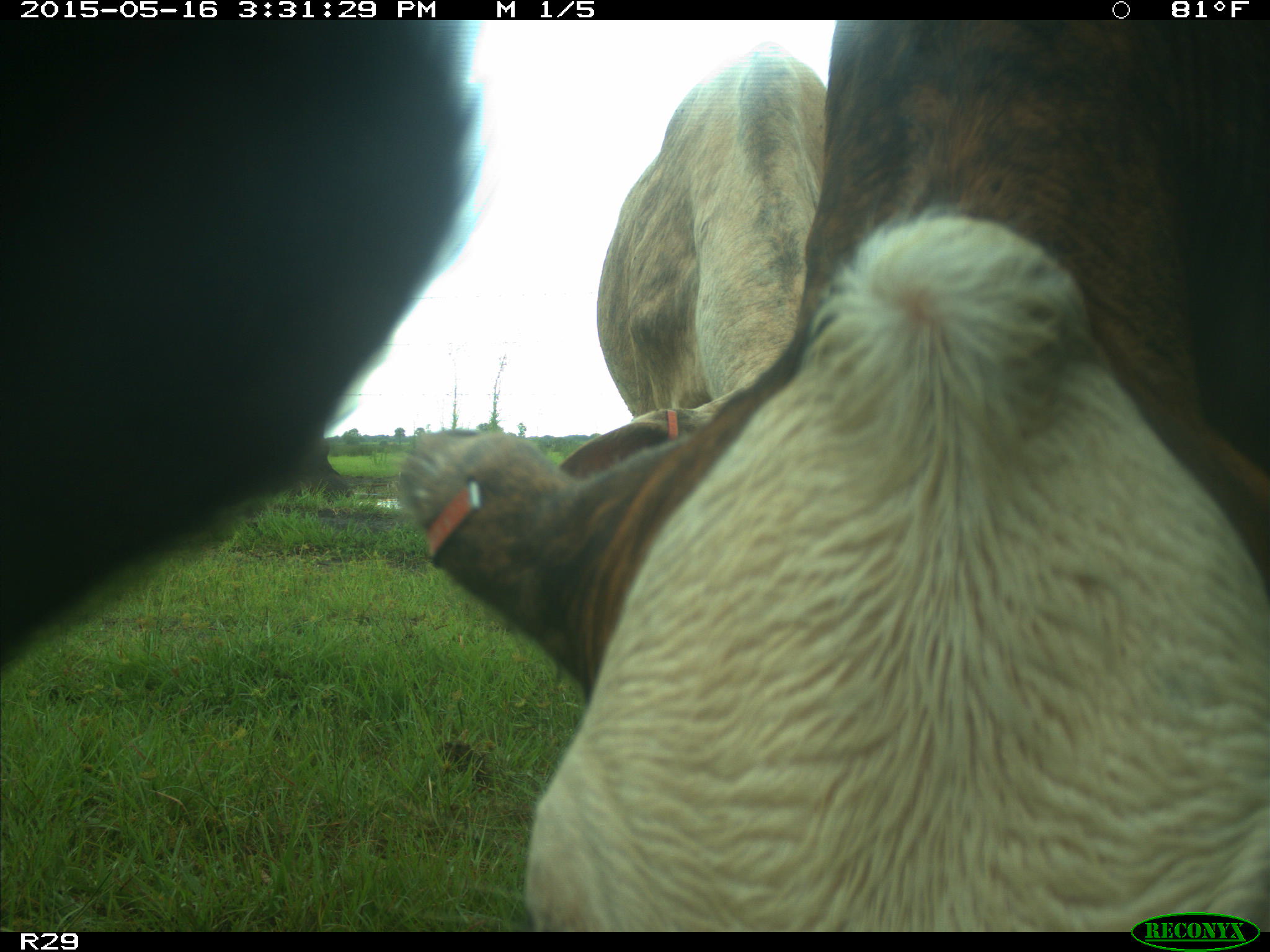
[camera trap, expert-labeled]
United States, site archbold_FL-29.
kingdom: Animalia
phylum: Chordata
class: Mammalia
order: Artiodactyla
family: Bovidae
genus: Bos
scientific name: Bos taurus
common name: domestic cow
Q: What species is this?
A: Bos taurus (domestic cow).